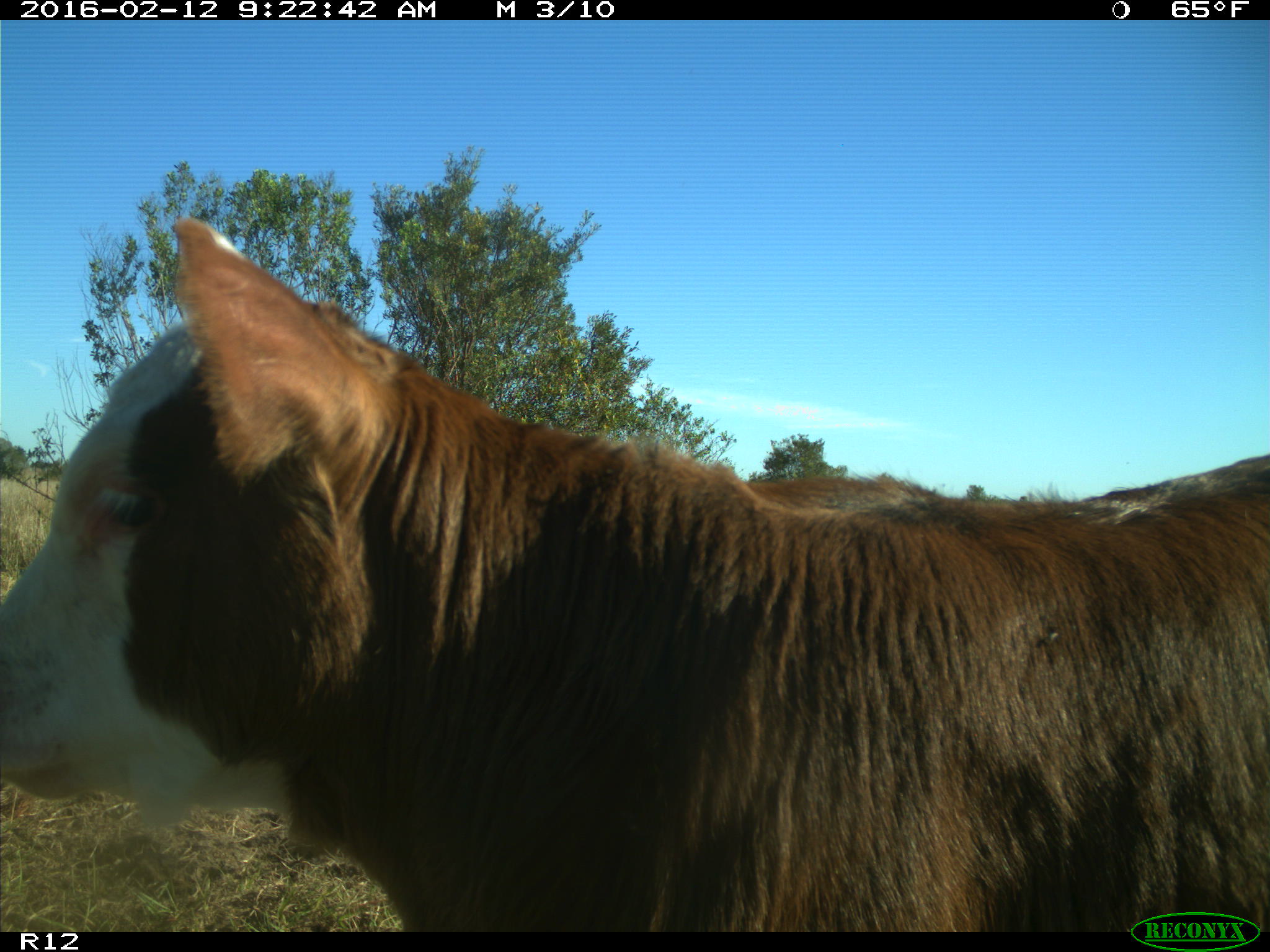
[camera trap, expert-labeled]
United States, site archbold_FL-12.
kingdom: Animalia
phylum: Chordata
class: Mammalia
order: Artiodactyla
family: Bovidae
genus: Bos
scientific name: Bos taurus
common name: domestic cow